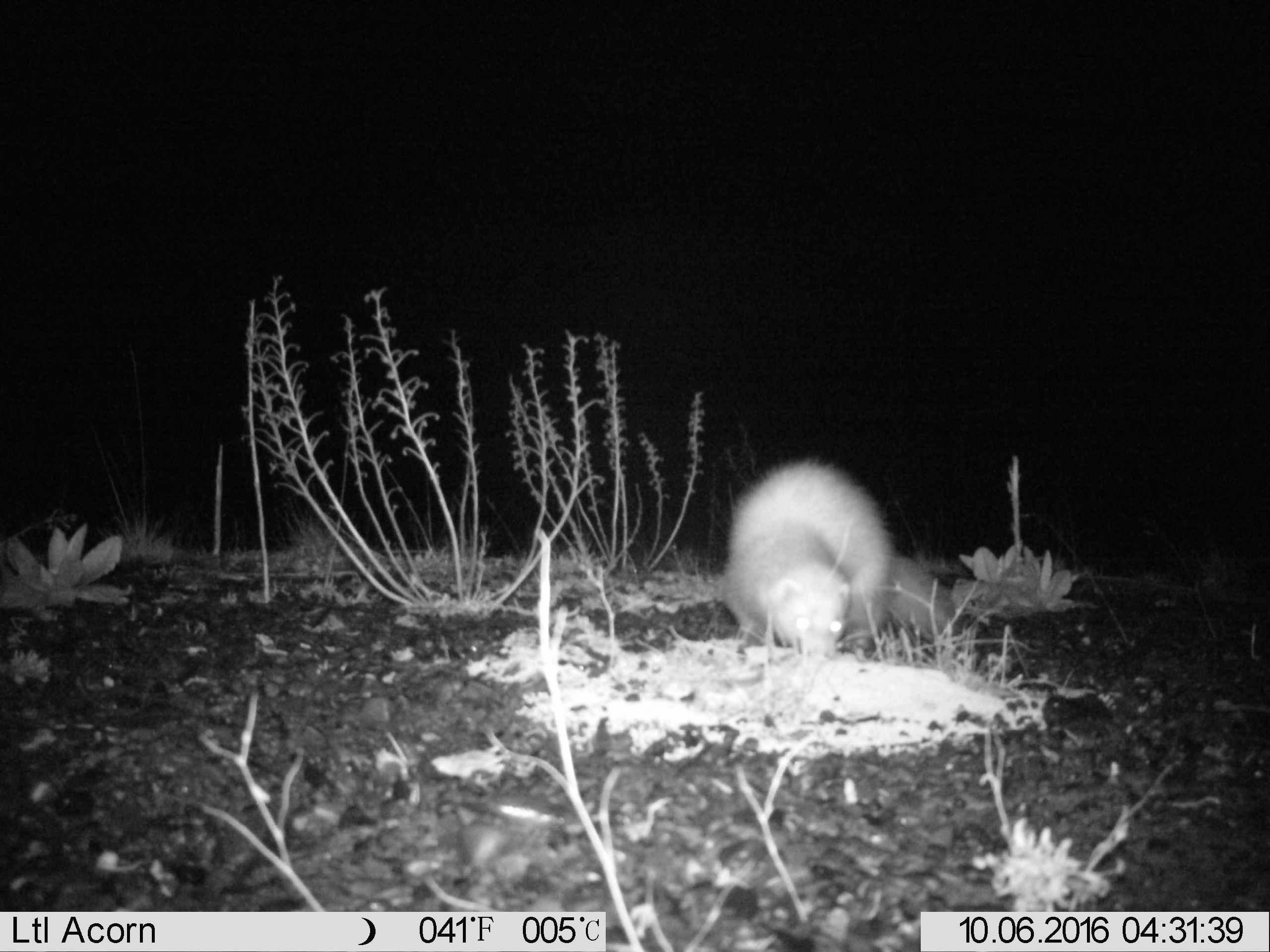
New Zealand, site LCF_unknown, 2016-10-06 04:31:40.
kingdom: Animalia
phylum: Chordata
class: Mammalia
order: Carnivora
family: Mustelidae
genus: Mustela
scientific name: Mustela furo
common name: ferret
Ferret (Mustela furo).